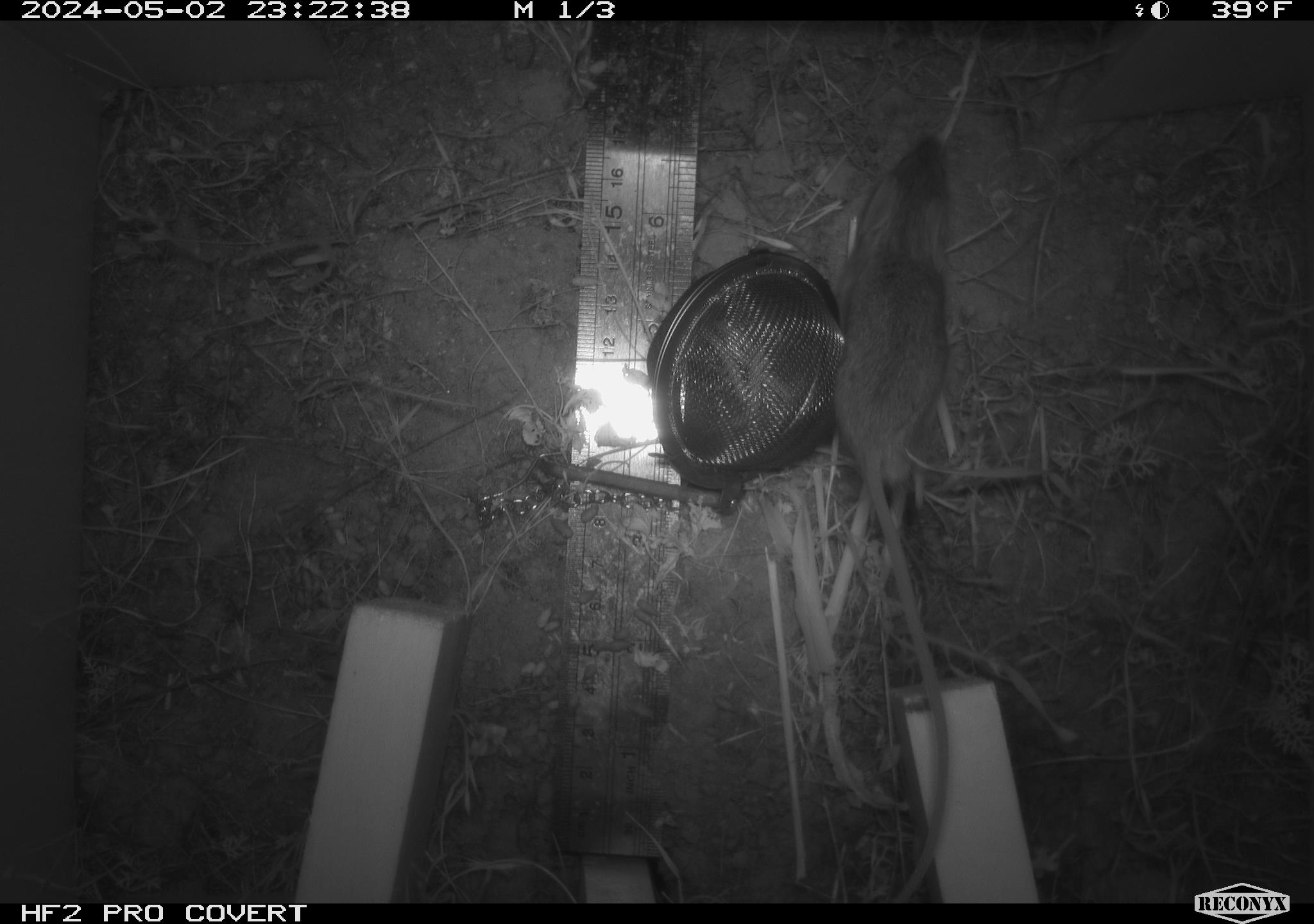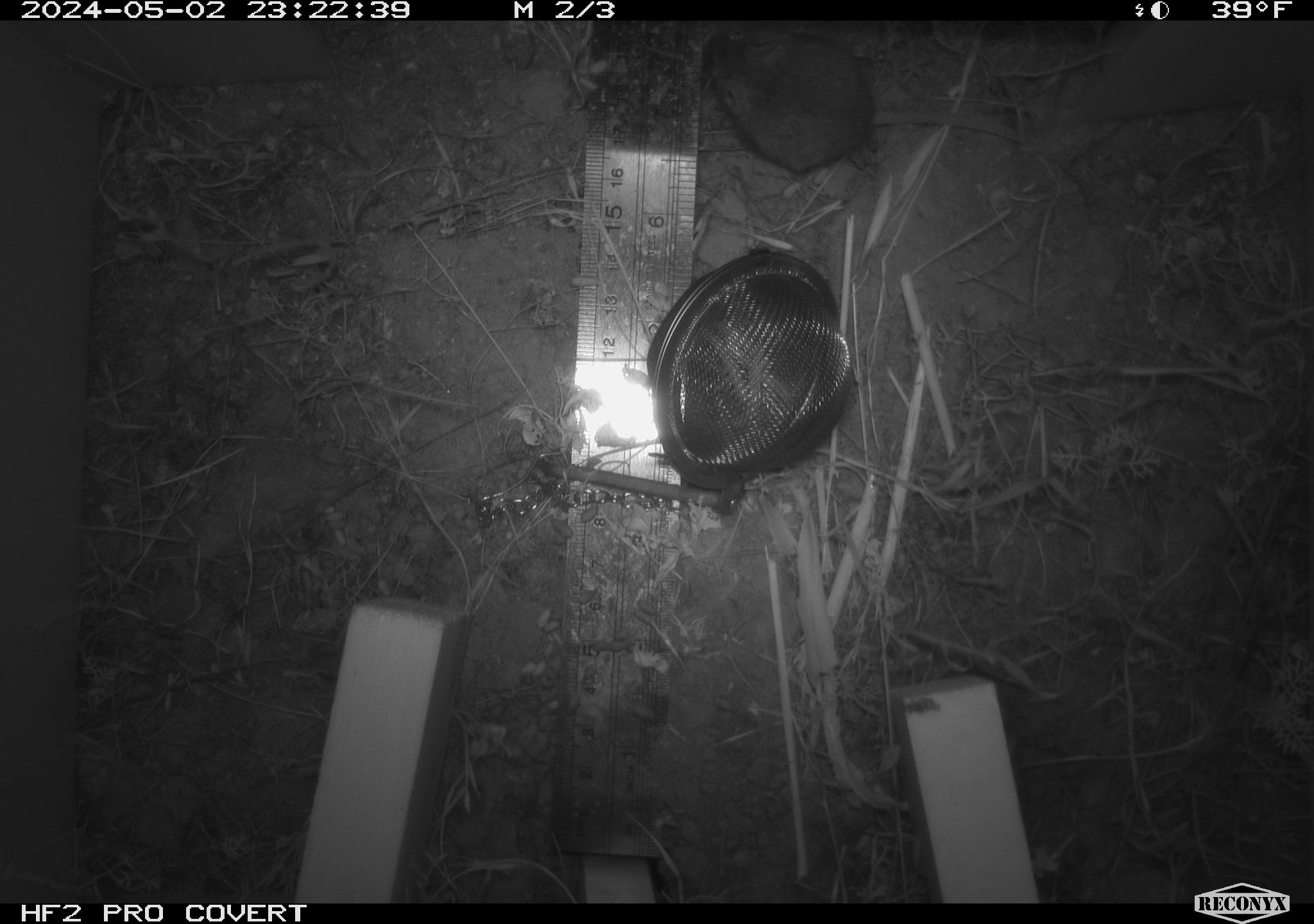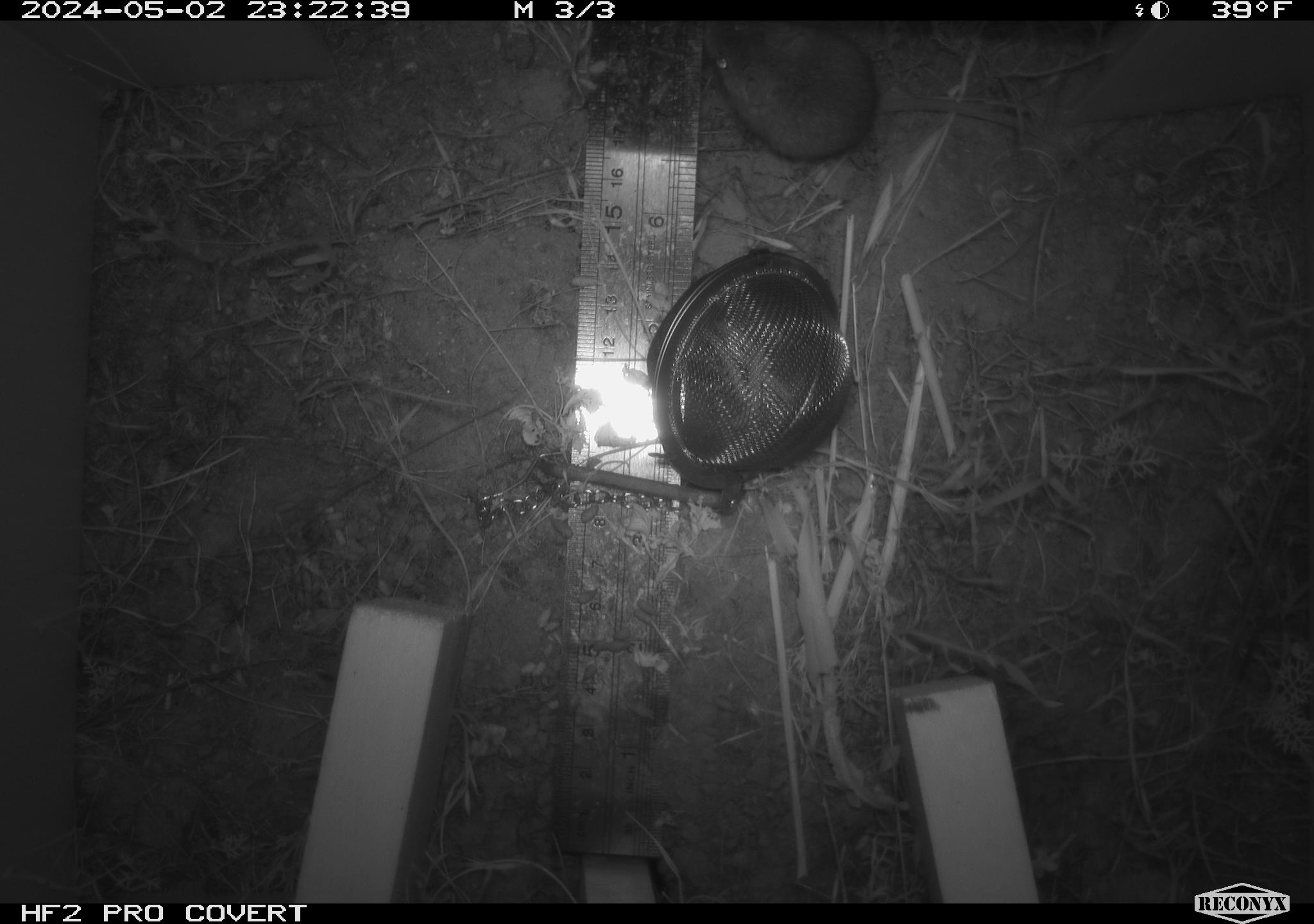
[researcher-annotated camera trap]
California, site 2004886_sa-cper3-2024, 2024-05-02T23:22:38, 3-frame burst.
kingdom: Animalia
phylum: Chordata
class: Mammalia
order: Rodentia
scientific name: Rodentia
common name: rodent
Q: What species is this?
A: Rodent (Rodentia).